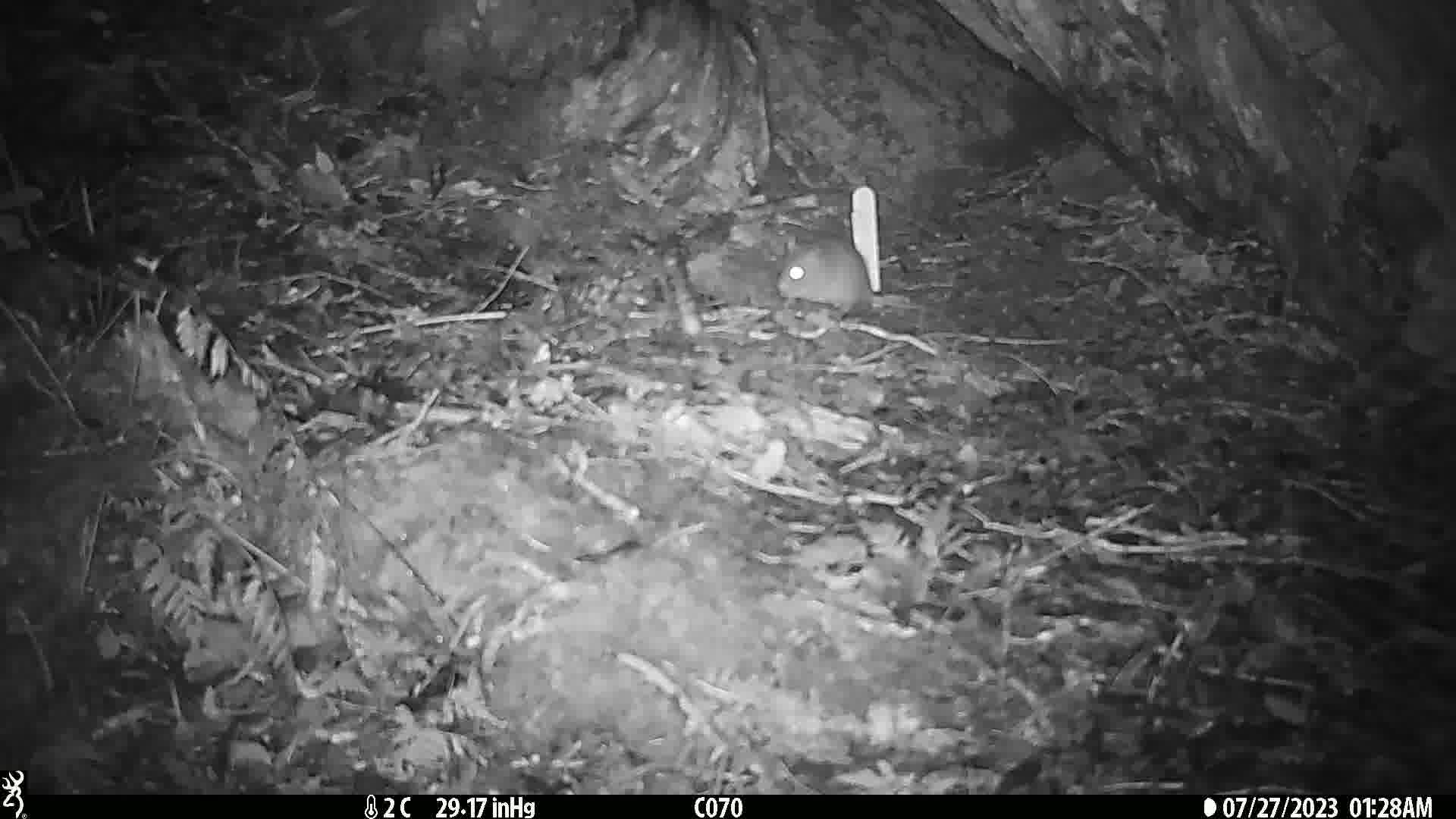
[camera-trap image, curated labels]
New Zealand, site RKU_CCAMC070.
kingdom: Animalia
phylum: Chordata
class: Mammalia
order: Rodentia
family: Muridae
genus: Rattus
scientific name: Rattus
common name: rat